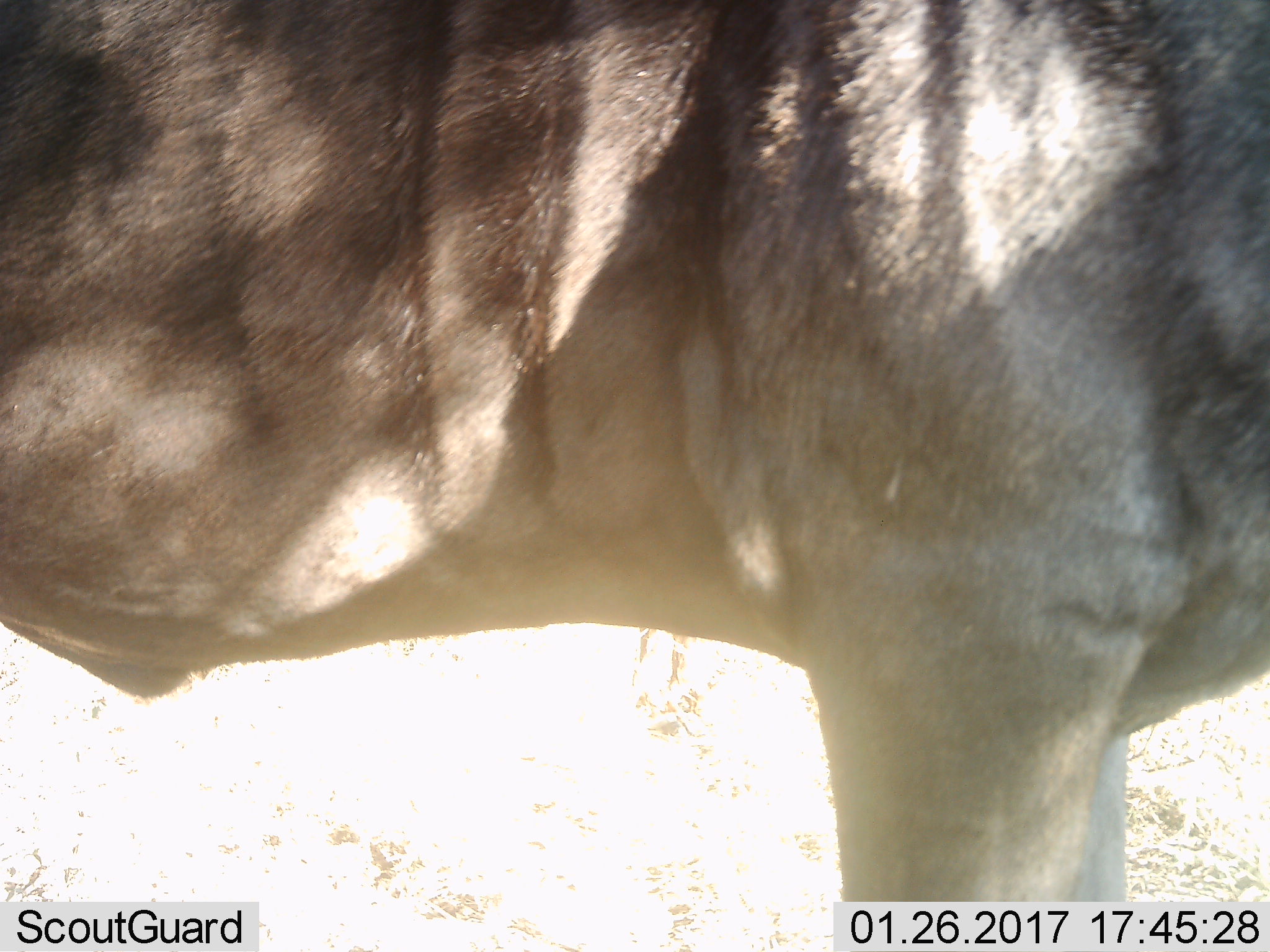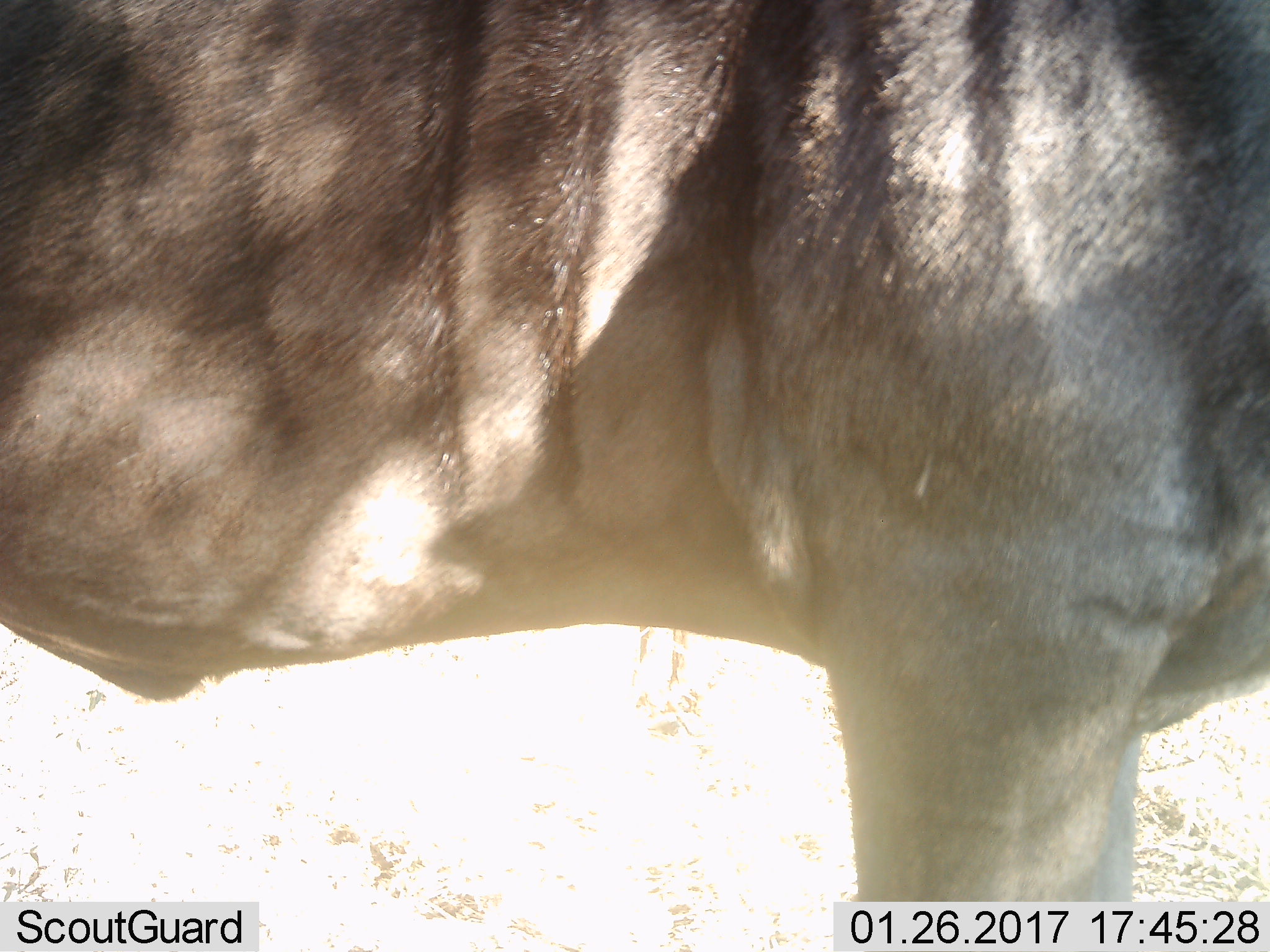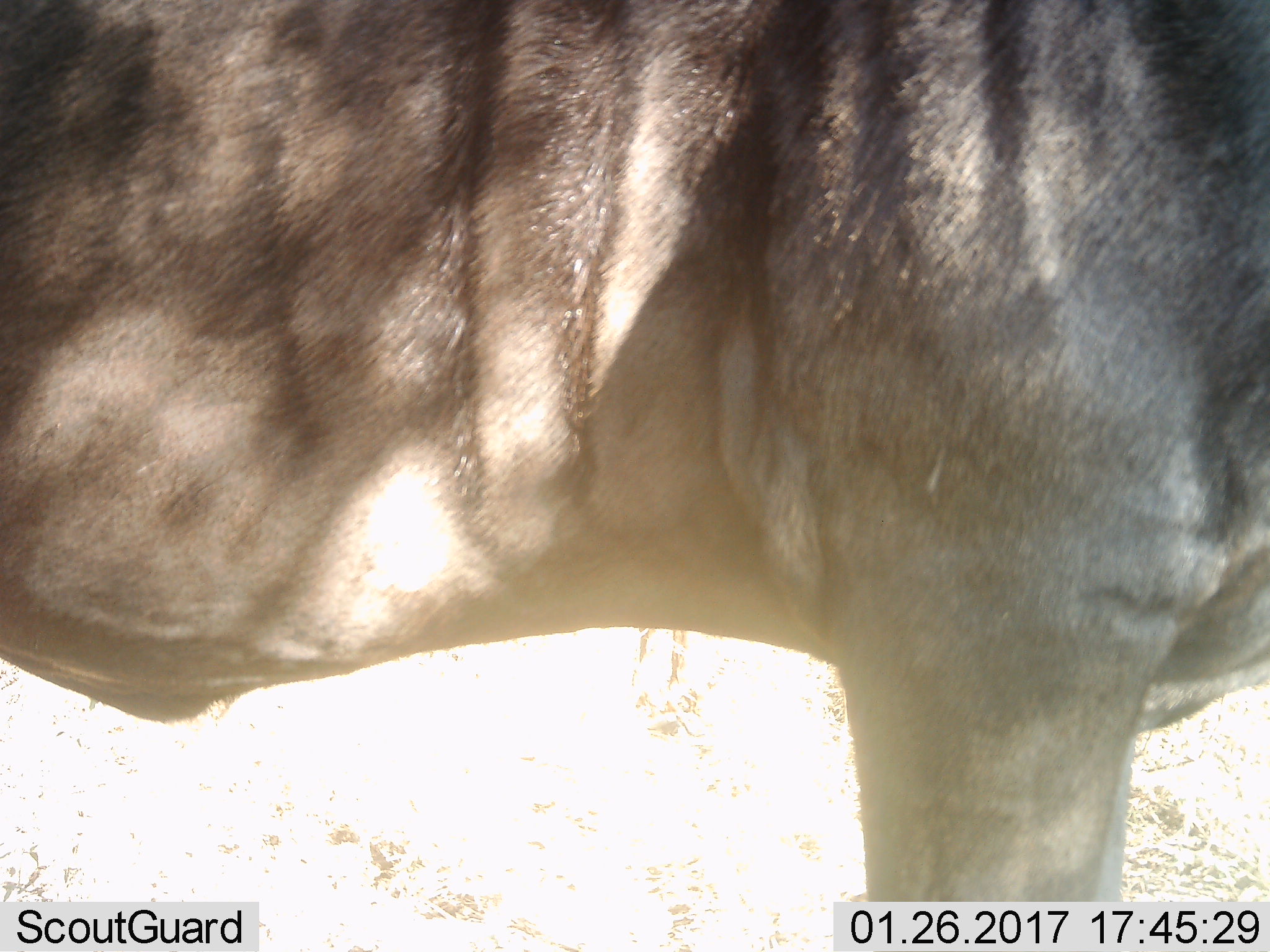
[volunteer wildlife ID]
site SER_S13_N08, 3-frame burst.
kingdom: Animalia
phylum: Chordata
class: Mammalia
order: Artiodactyla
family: Bovidae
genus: Connochaetes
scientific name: Connochaetes taurinus taurinus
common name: blue wildebeest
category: wildebeestblue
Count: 1.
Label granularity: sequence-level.